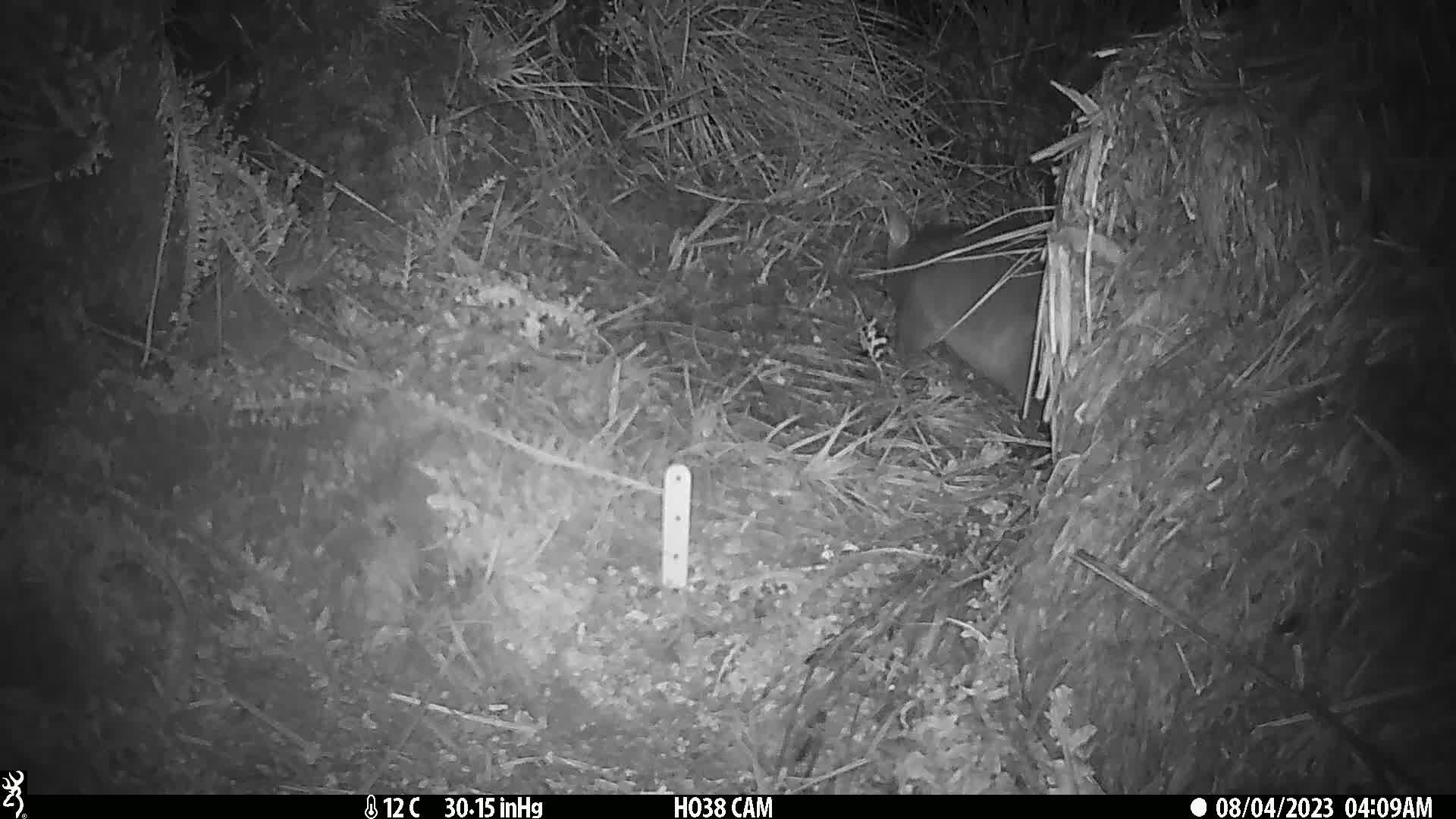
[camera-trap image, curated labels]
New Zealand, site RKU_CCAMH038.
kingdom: Animalia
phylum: Chordata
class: Mammalia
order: Diprotodontia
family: Phalangeridae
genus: Trichosurus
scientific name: Trichosurus vulpecula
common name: common brushtail possum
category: possum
Possum (common brushtail possum) (Trichosurus vulpecula).